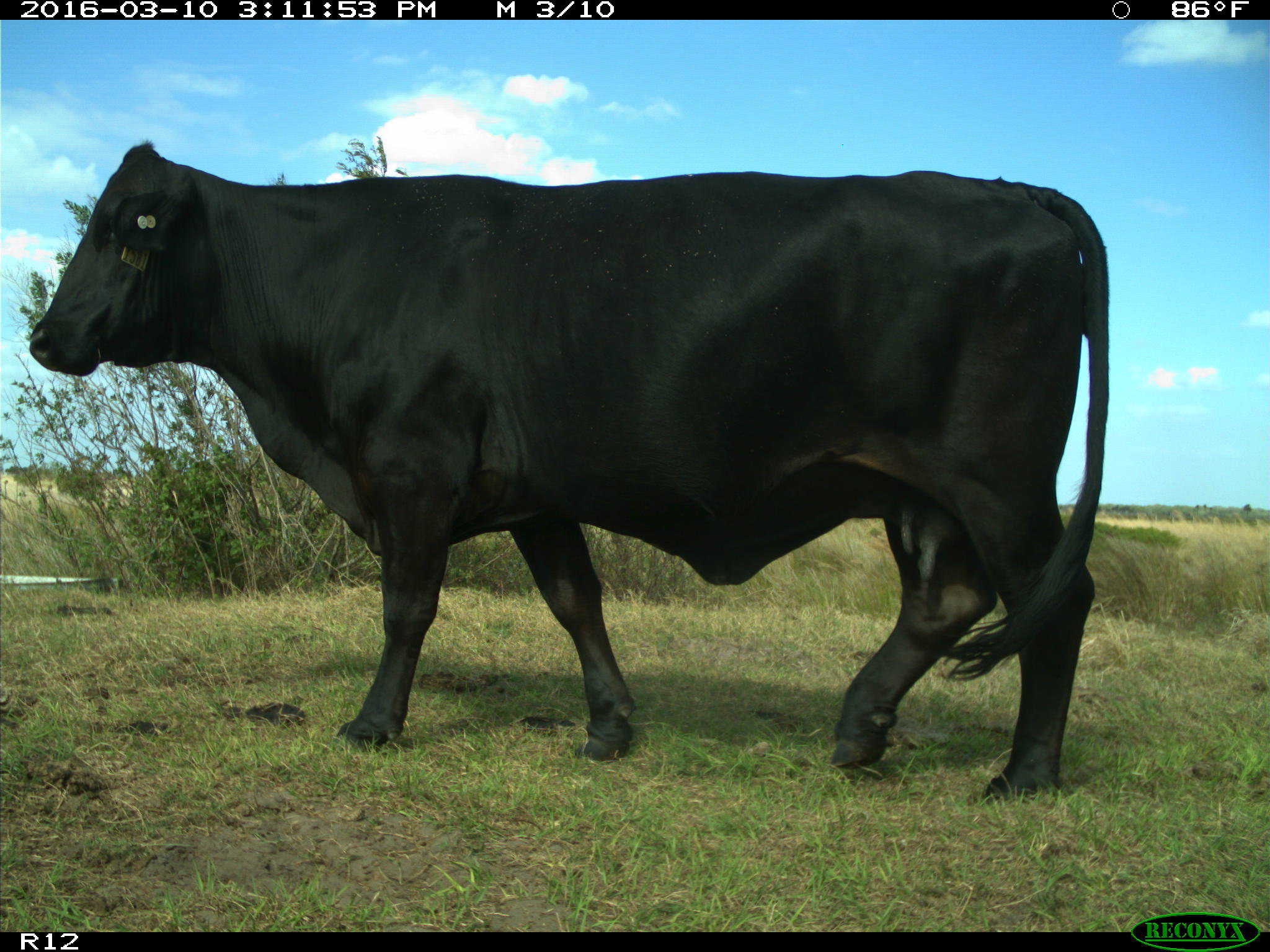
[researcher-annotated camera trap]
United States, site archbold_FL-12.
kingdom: Animalia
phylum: Chordata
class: Mammalia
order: Artiodactyla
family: Bovidae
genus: Bos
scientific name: Bos taurus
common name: domestic cow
Bos taurus (domestic cow).